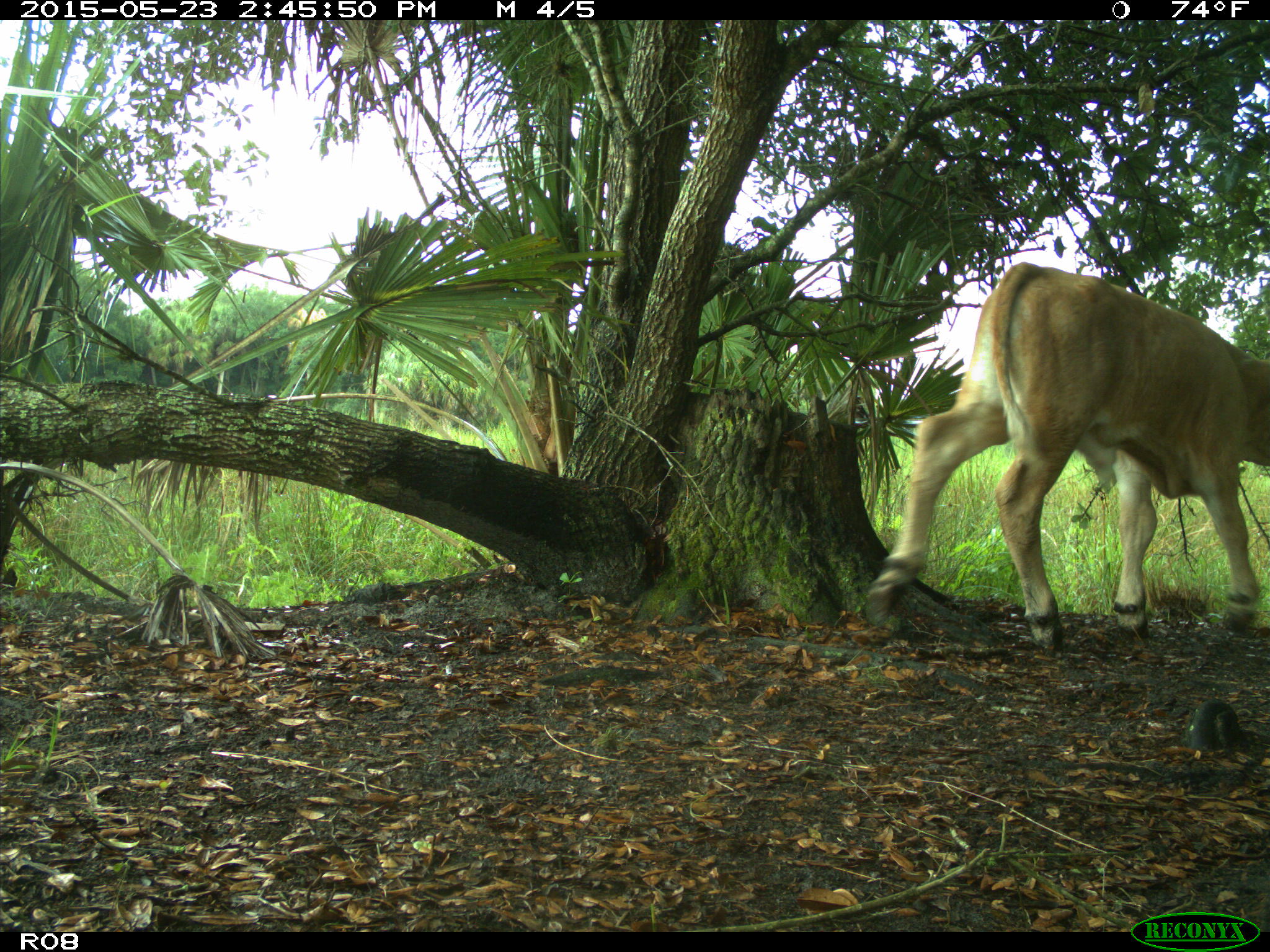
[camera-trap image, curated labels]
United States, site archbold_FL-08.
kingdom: Animalia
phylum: Chordata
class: Mammalia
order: Artiodactyla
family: Bovidae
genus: Bos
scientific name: Bos taurus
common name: domestic cow